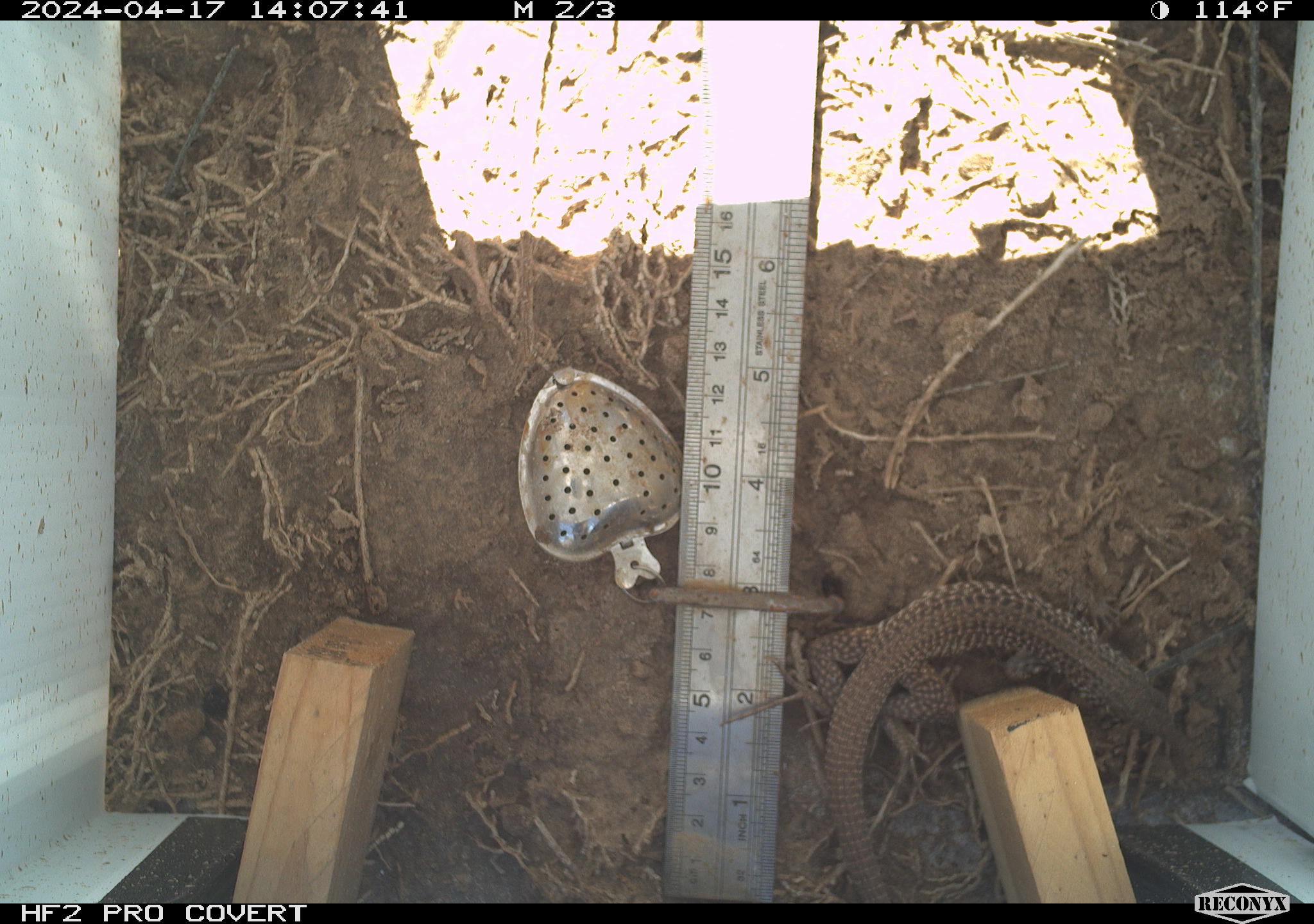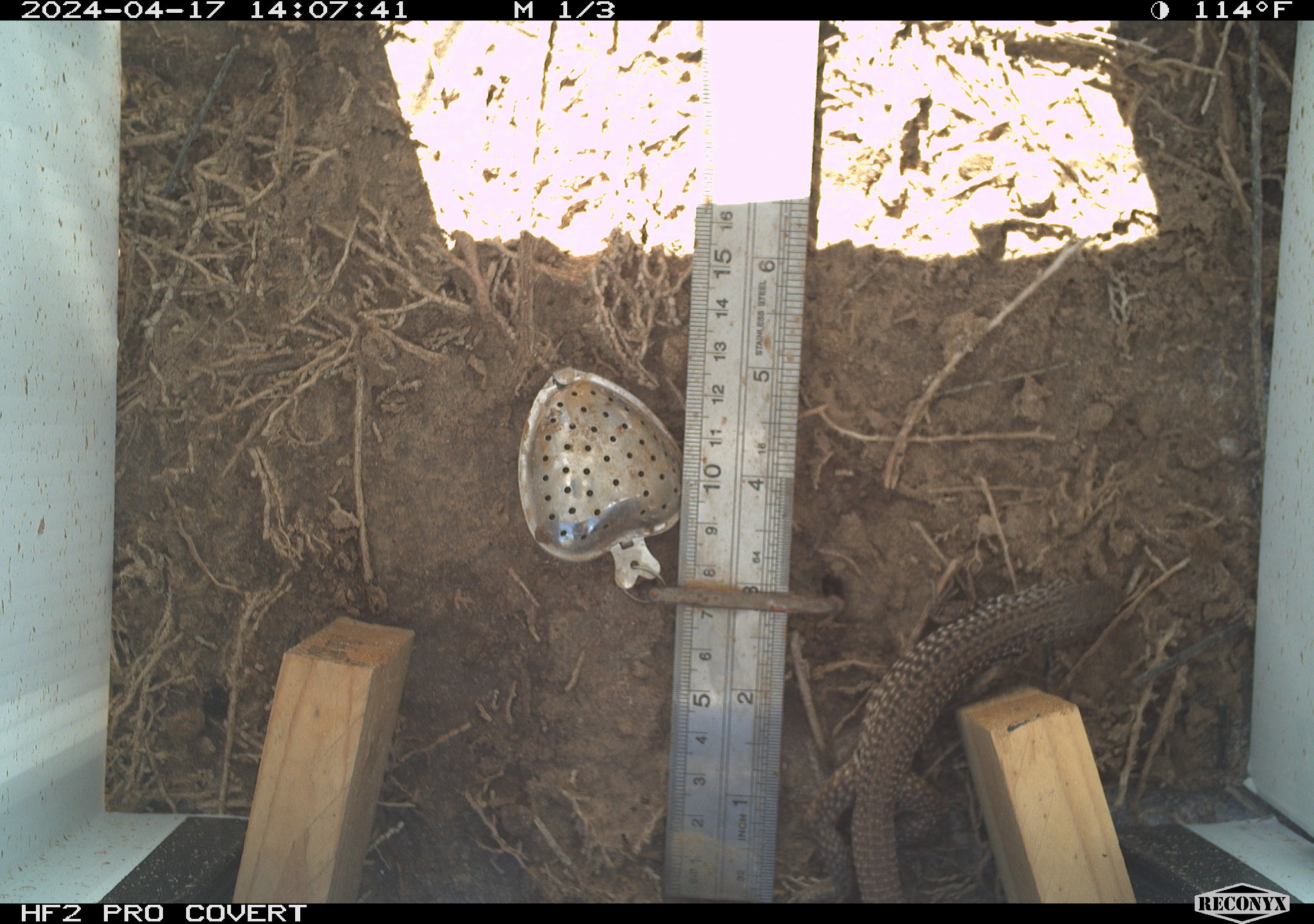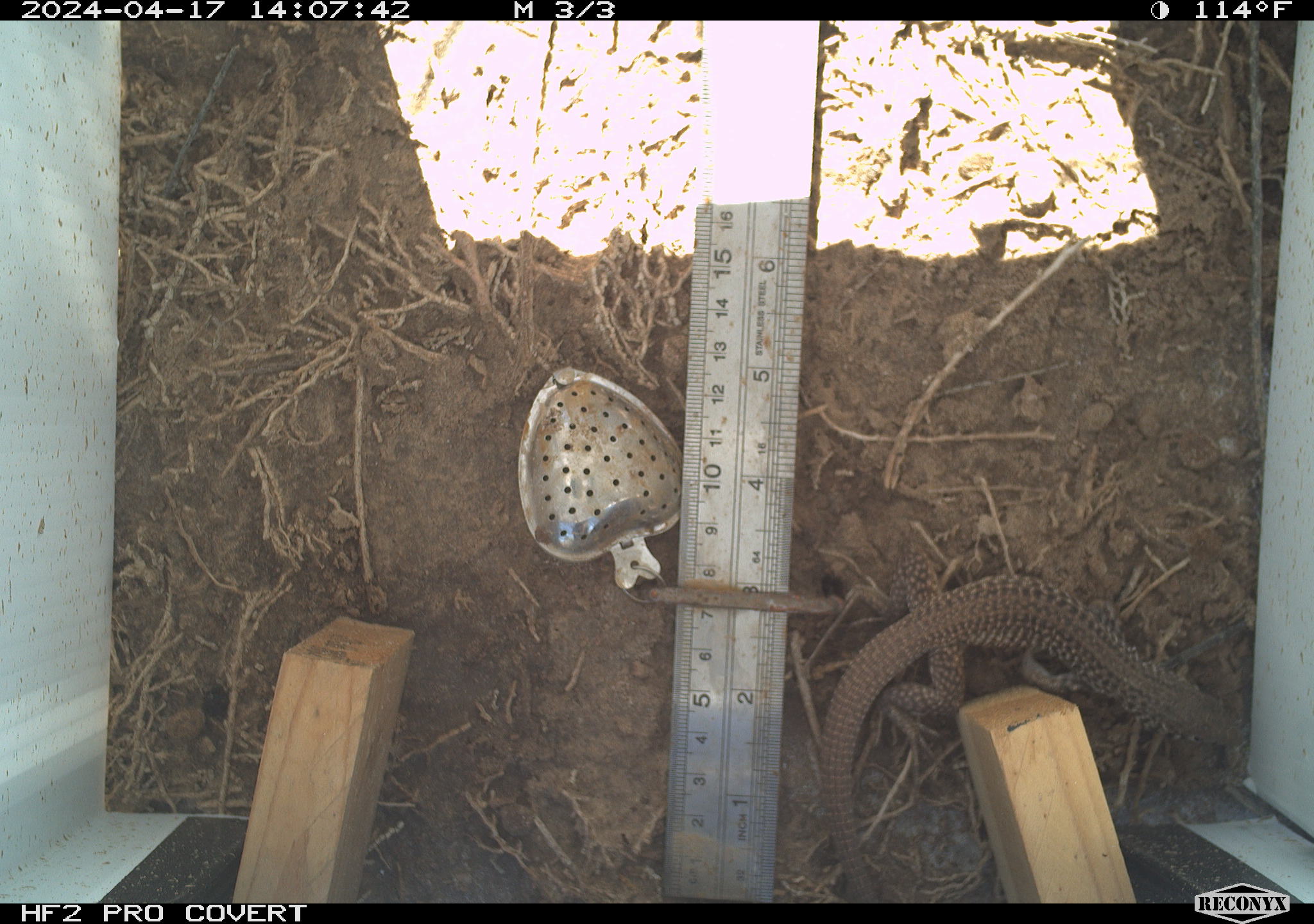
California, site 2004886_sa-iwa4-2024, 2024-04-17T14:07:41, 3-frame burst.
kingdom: Animalia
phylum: Chordata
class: Reptilia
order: Squamata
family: Teiidae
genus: Aspidoscelis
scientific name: Aspidoscelis tigris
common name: western whiptail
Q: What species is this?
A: Western whiptail (Aspidoscelis tigris).